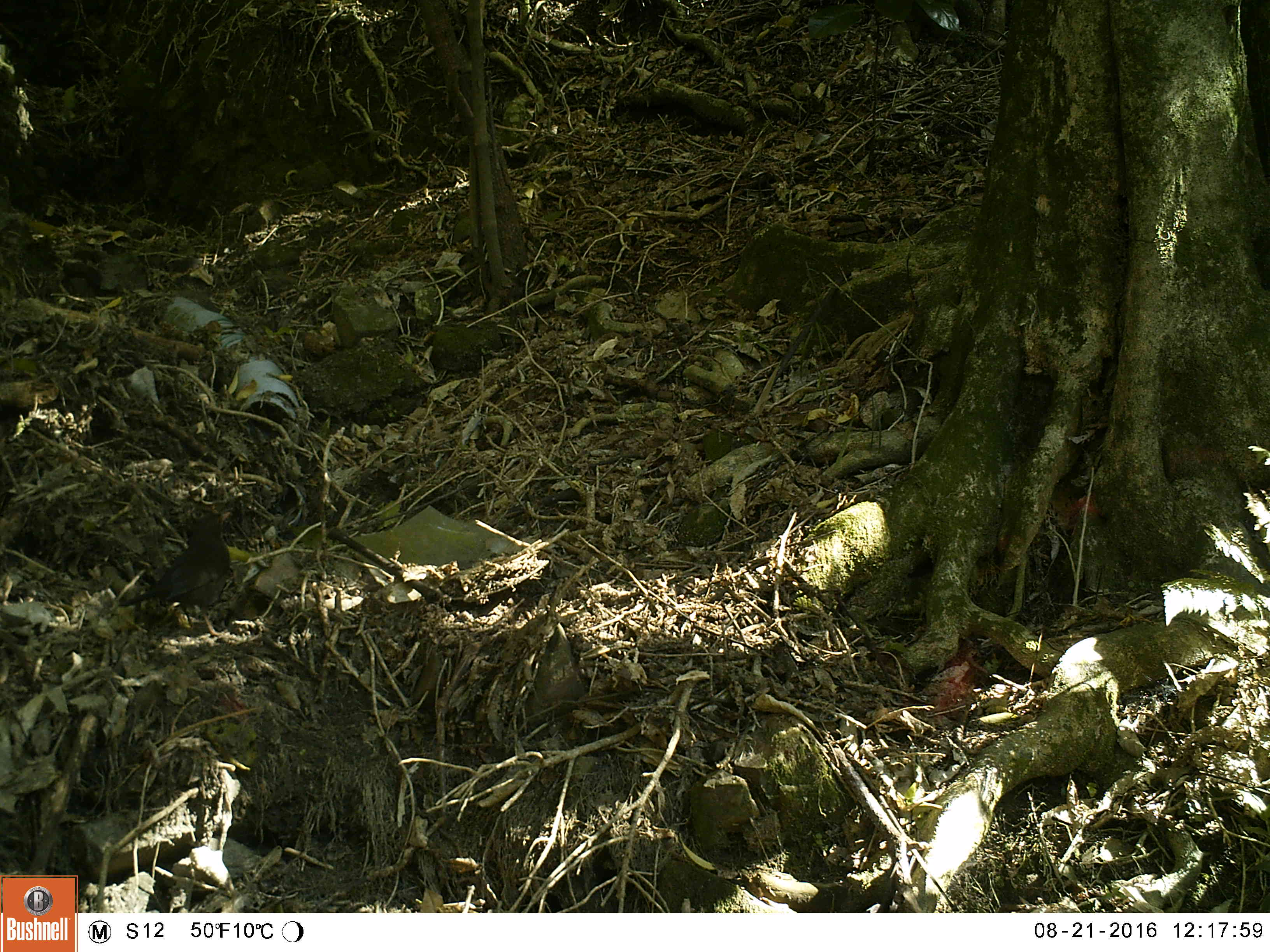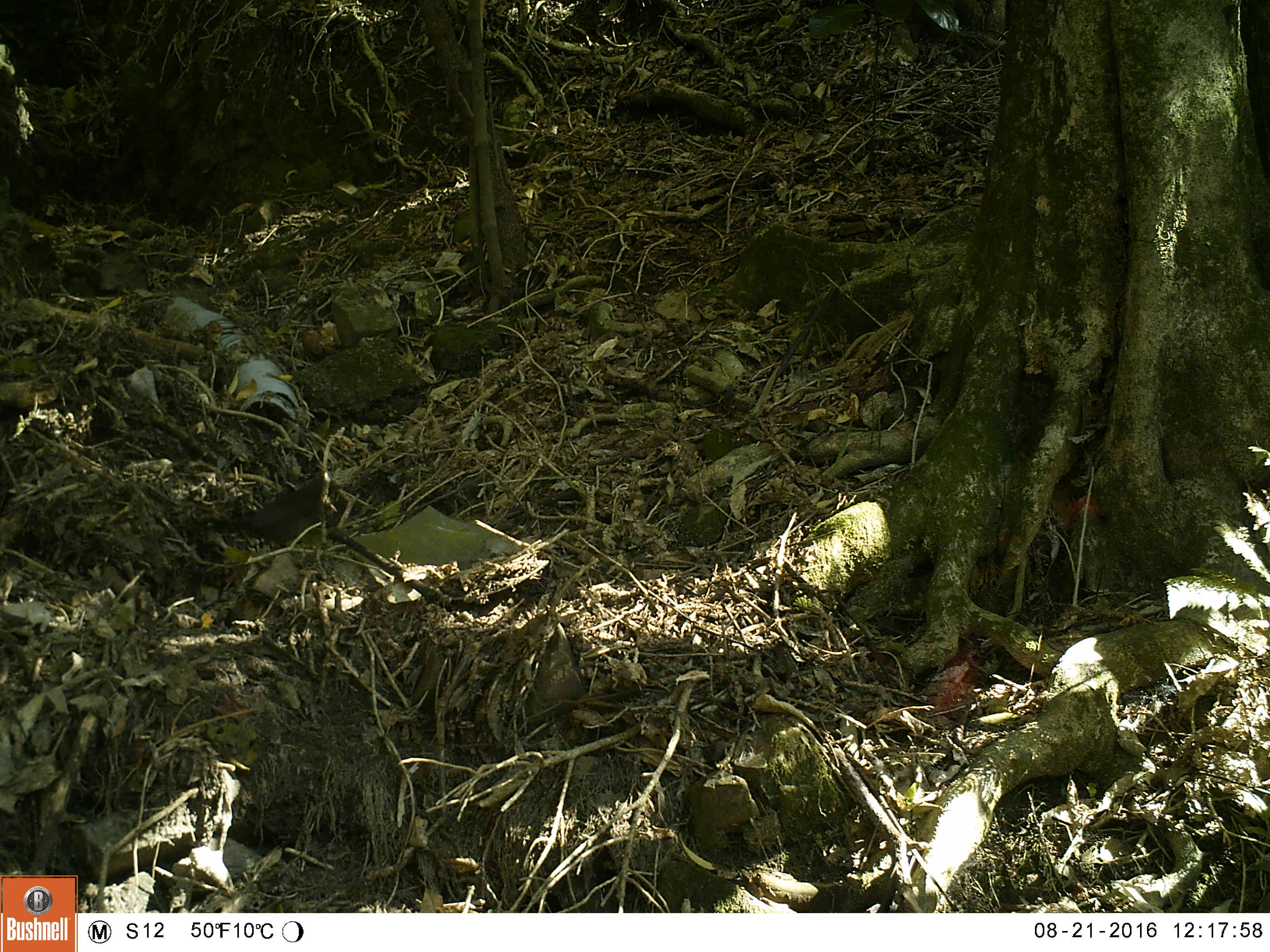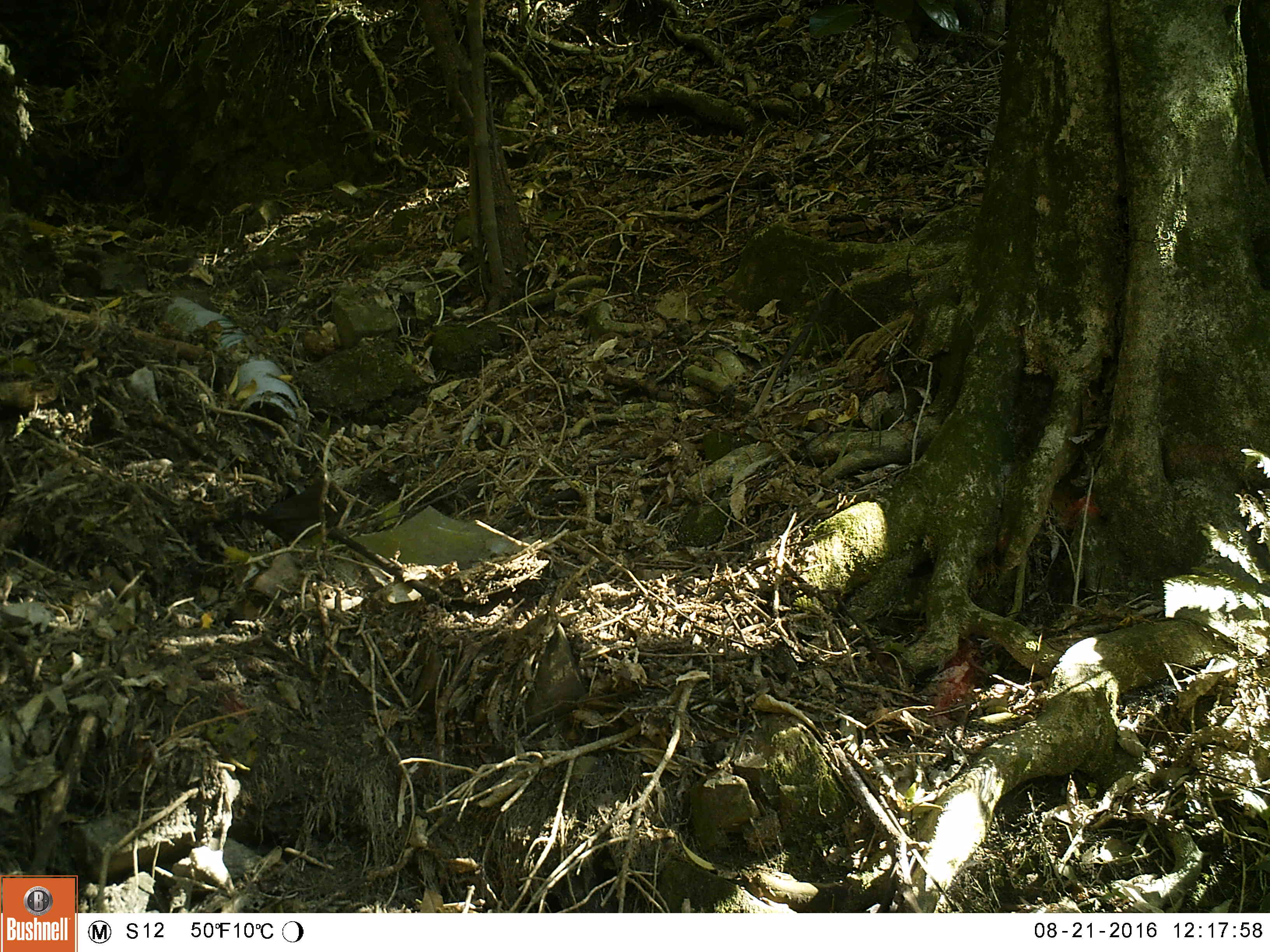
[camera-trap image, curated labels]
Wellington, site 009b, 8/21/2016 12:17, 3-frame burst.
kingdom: Animalia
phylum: Chordata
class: Aves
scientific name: Aves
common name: bird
Bird (Aves).